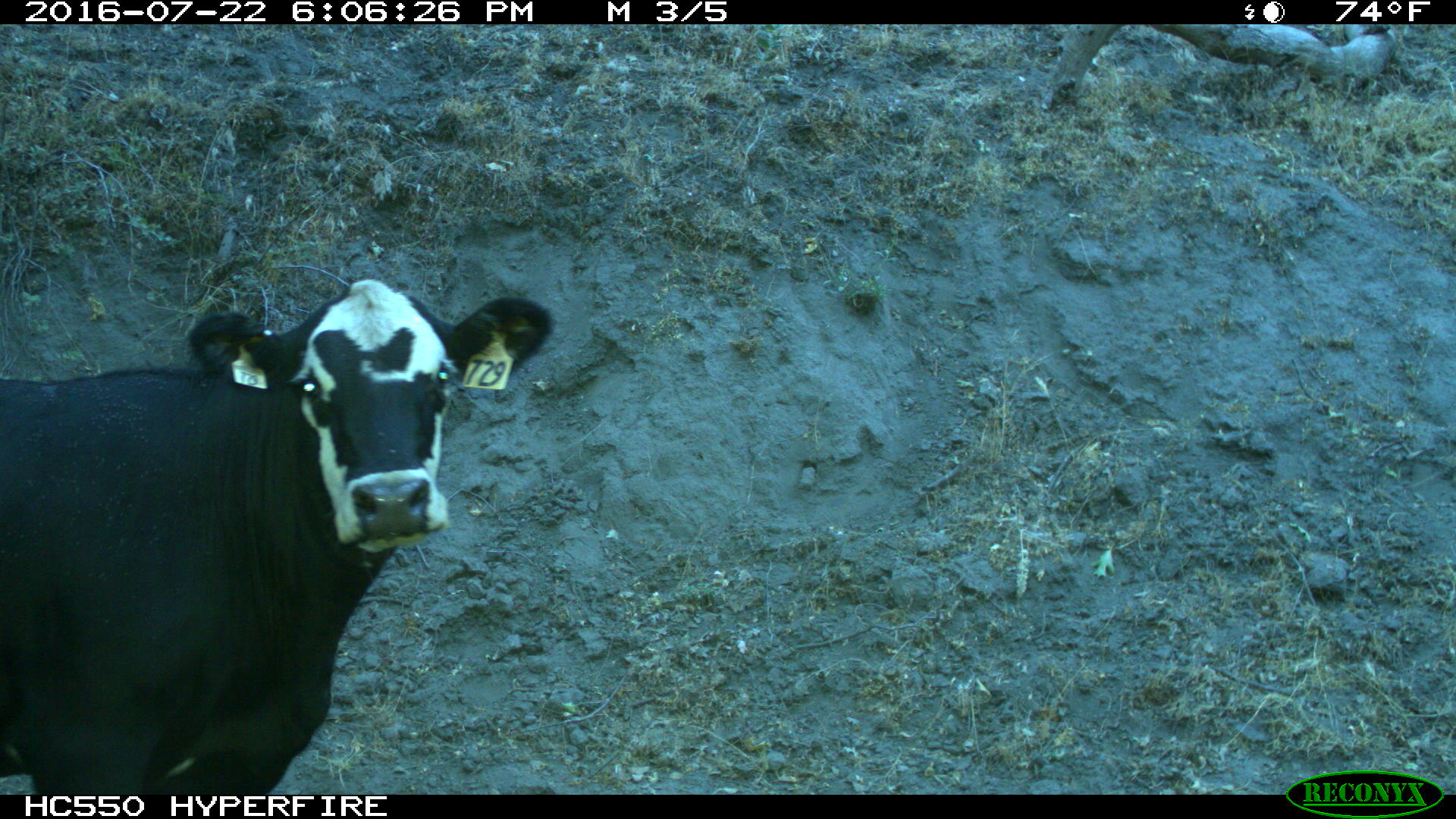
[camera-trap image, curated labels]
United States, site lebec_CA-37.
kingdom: Animalia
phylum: Chordata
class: Mammalia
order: Artiodactyla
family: Bovidae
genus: Bos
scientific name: Bos taurus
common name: domestic cow